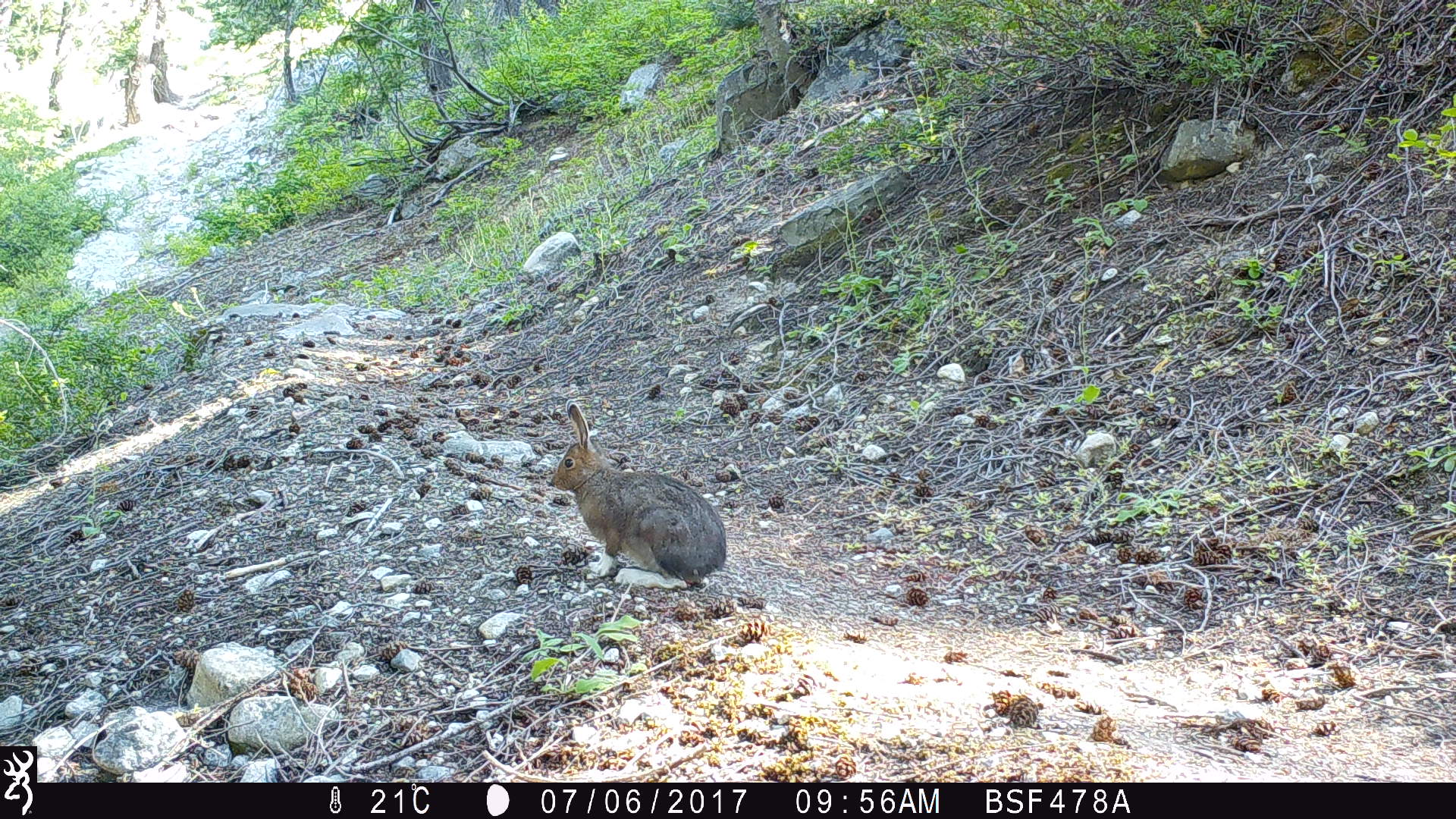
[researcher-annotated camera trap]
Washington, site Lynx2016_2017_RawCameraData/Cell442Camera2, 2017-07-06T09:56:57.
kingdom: Animalia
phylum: Chordata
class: Mammalia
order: Lagomorpha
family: Leporidae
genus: Lepus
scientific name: Lepus americanus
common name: snowshoe hare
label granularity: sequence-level